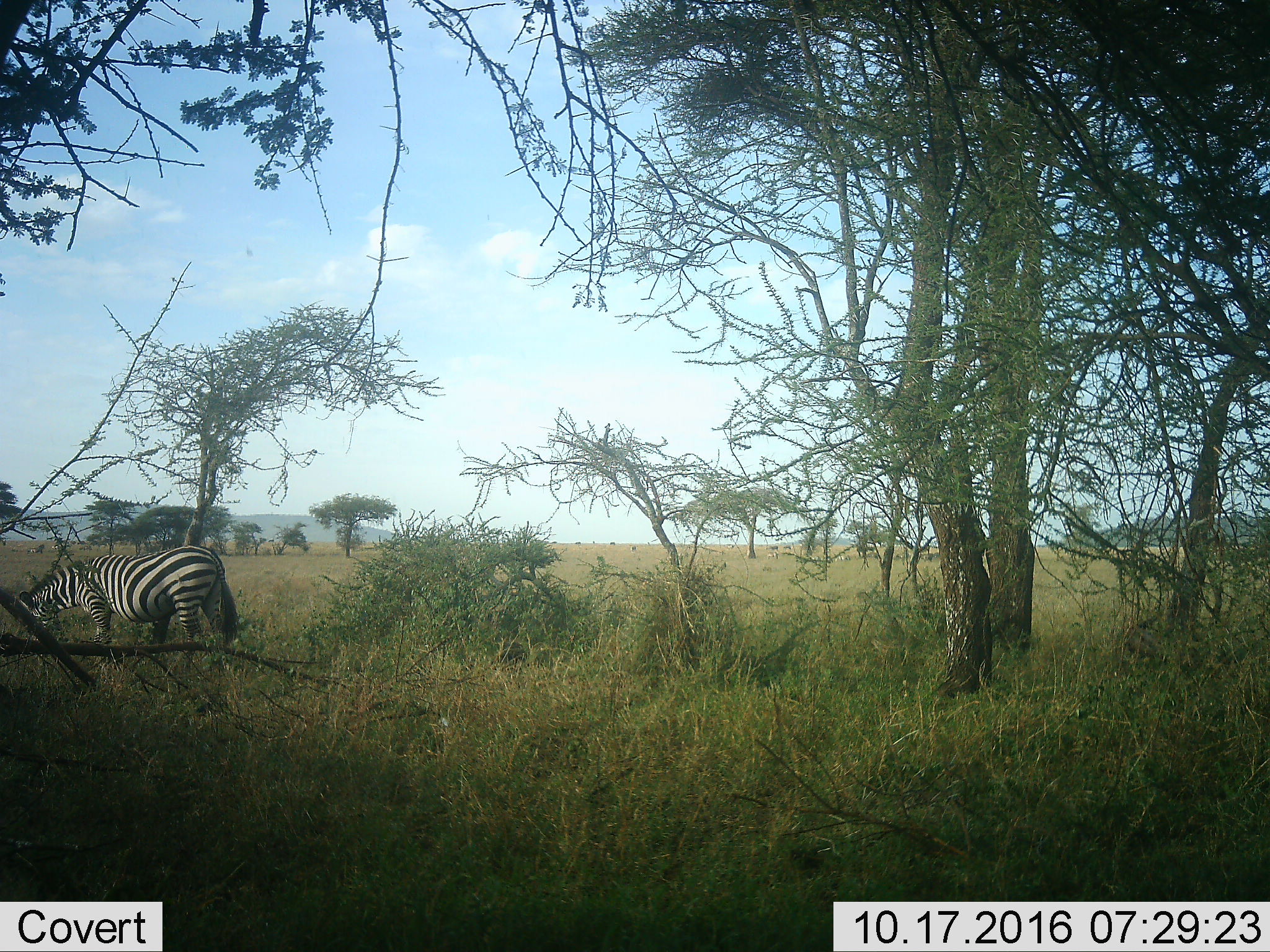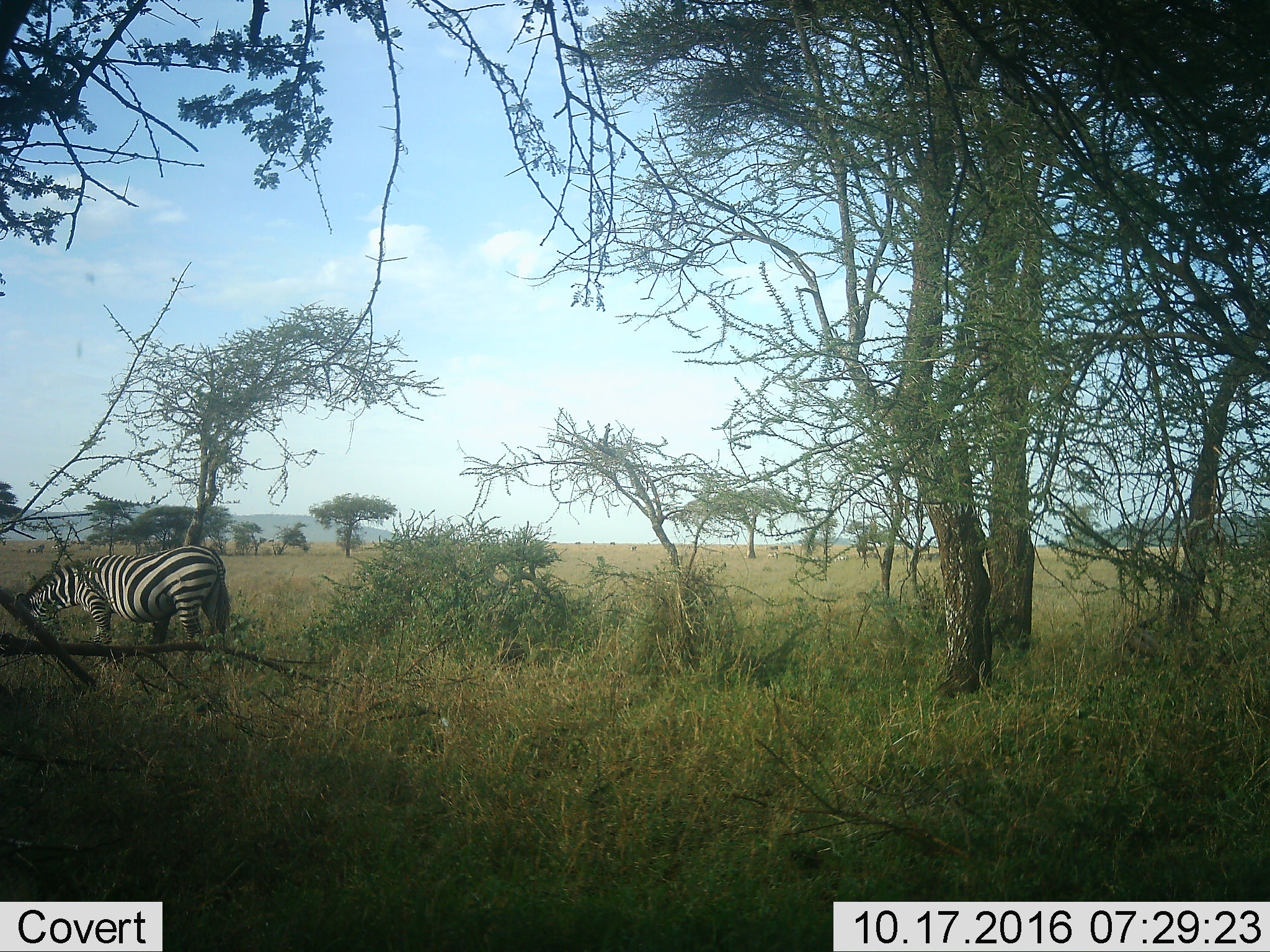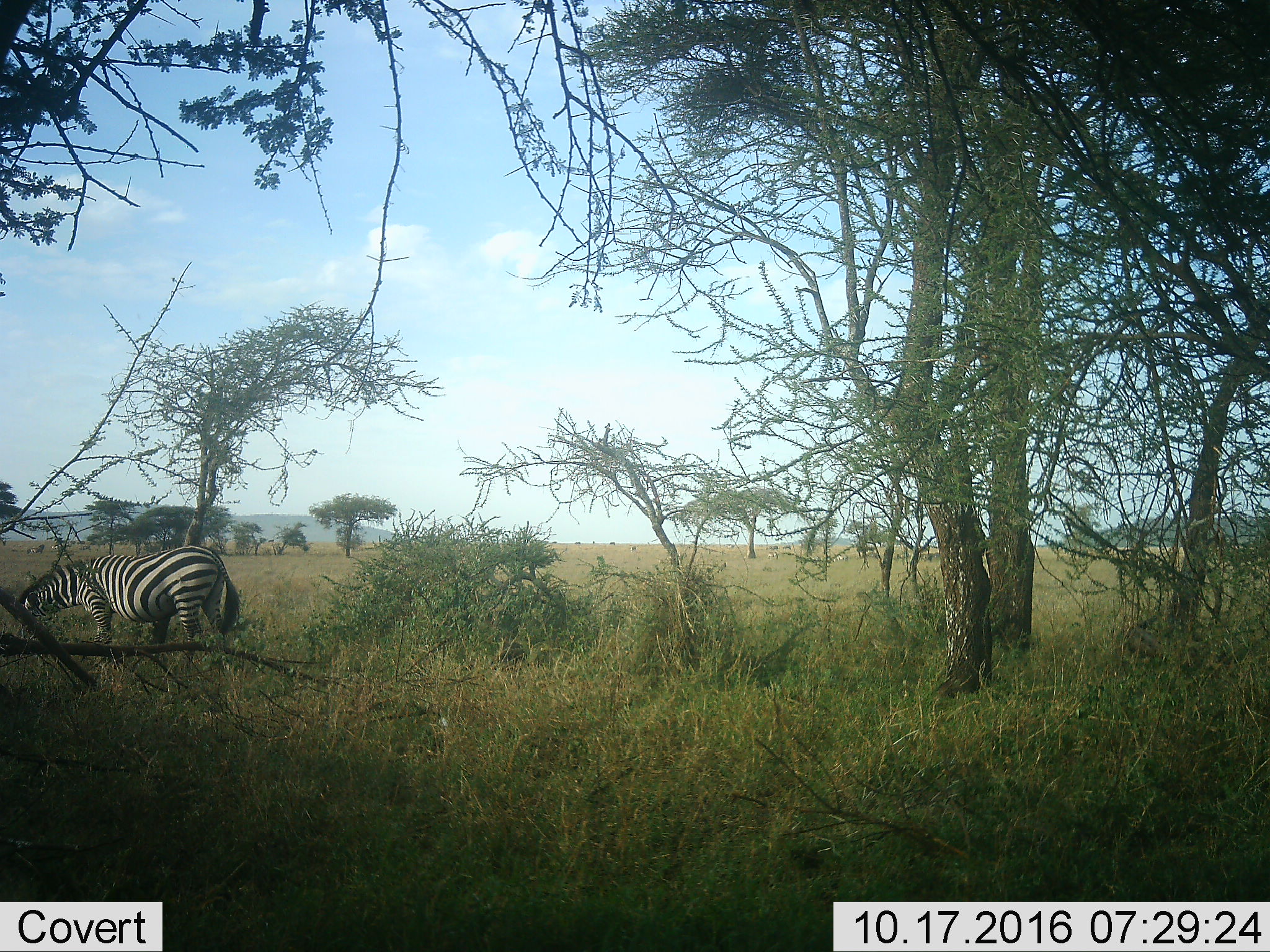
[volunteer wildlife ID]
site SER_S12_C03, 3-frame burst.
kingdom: Animalia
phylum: Chordata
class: Mammalia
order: Perissodactyla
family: Equidae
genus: Equus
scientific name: Equus quagga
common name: plains zebra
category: zebraplains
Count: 1.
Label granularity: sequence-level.